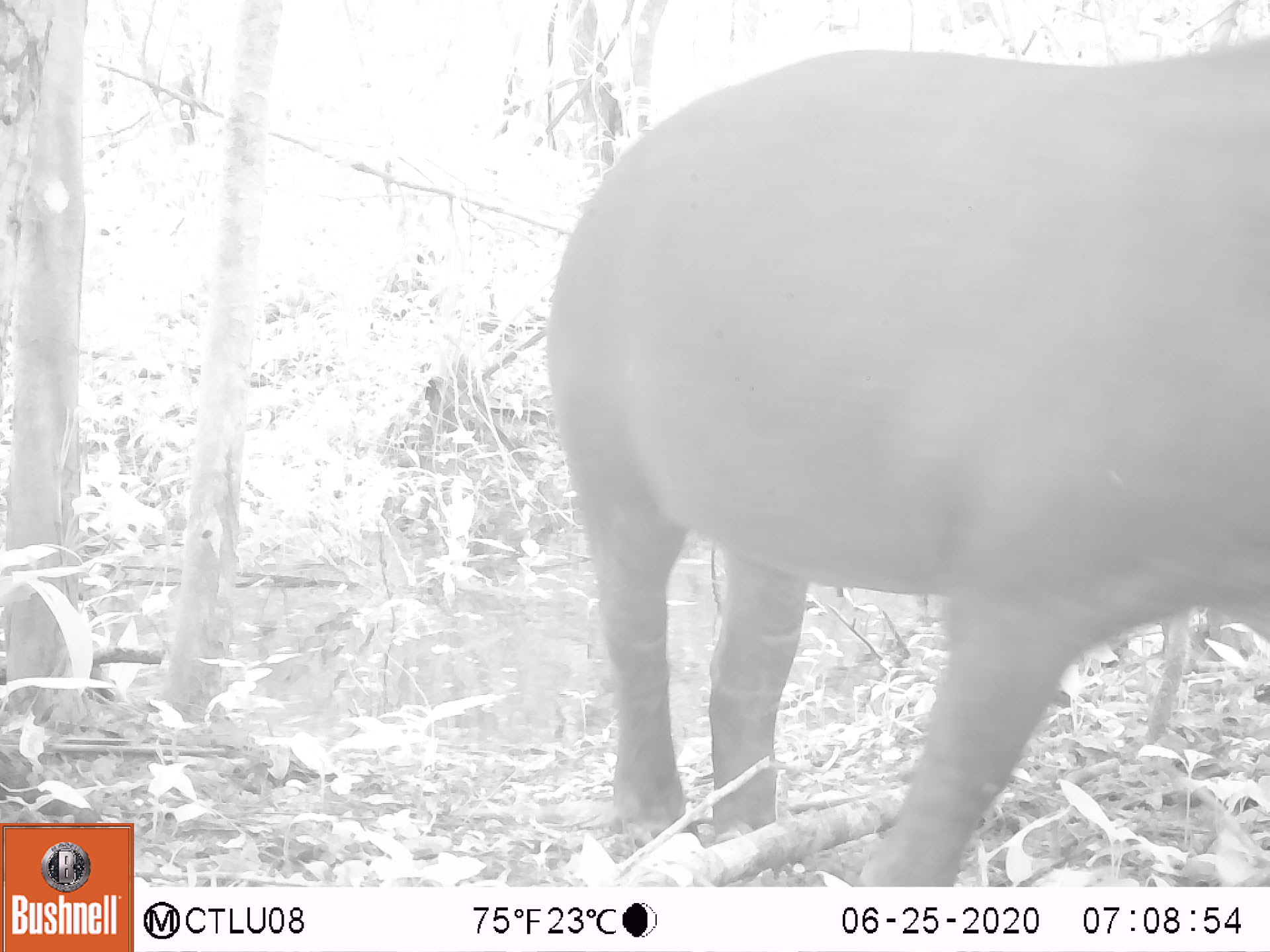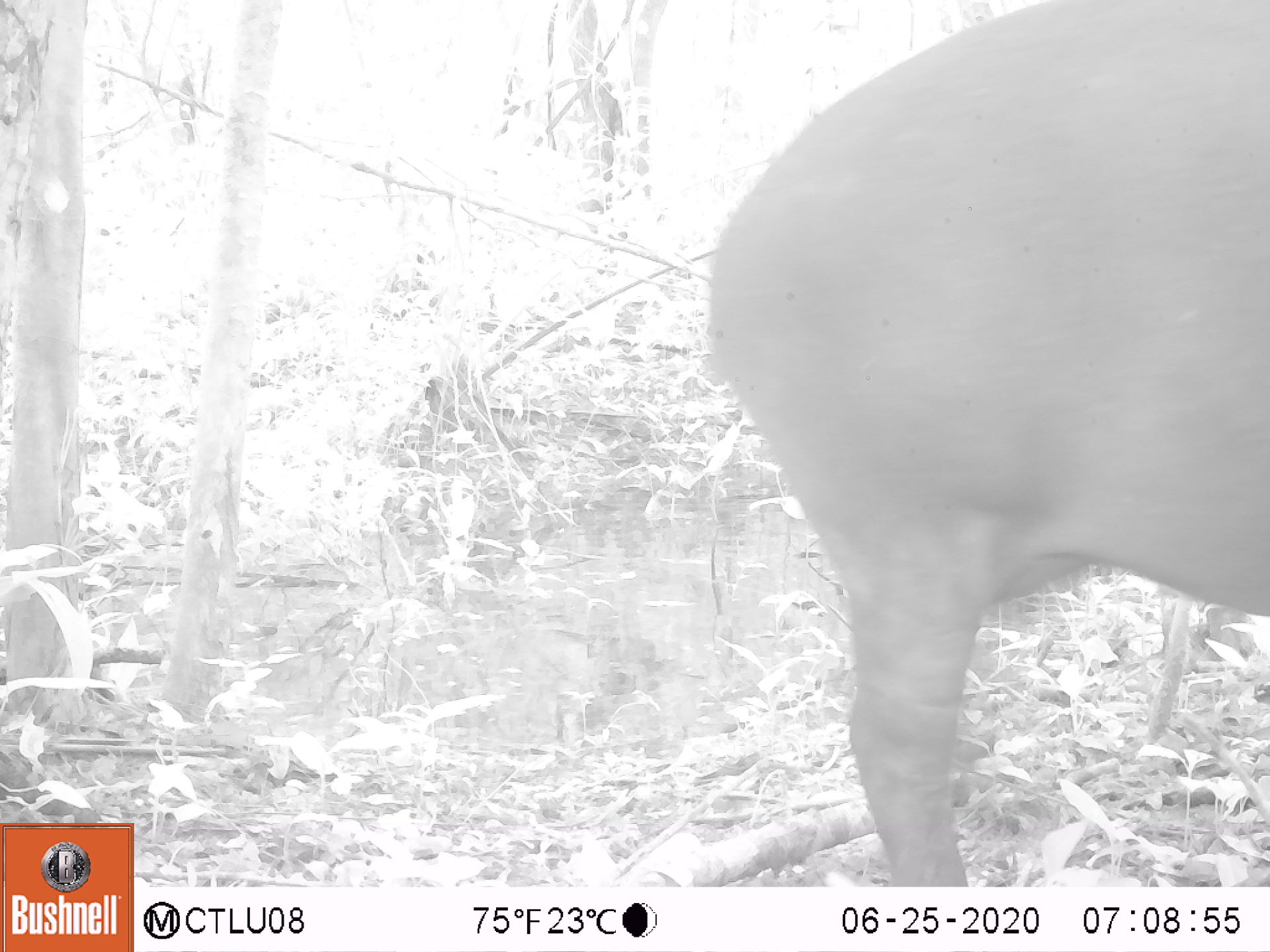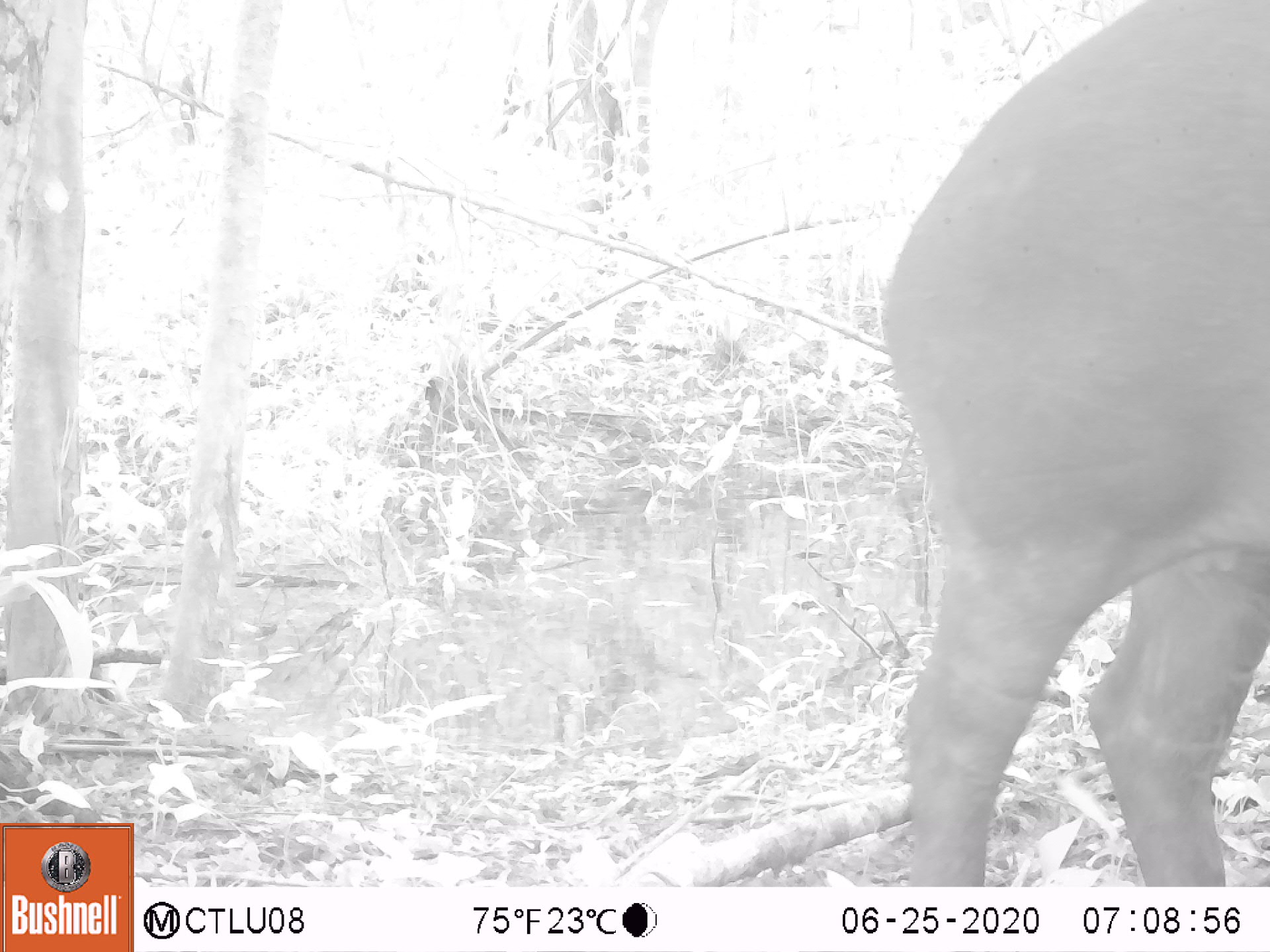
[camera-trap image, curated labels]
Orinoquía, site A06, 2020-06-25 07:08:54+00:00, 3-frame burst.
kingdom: Animalia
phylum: Chordata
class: Mammalia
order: Perissodactyla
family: Tapiridae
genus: Tapirus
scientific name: Tapirus terrestris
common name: lowland tapir